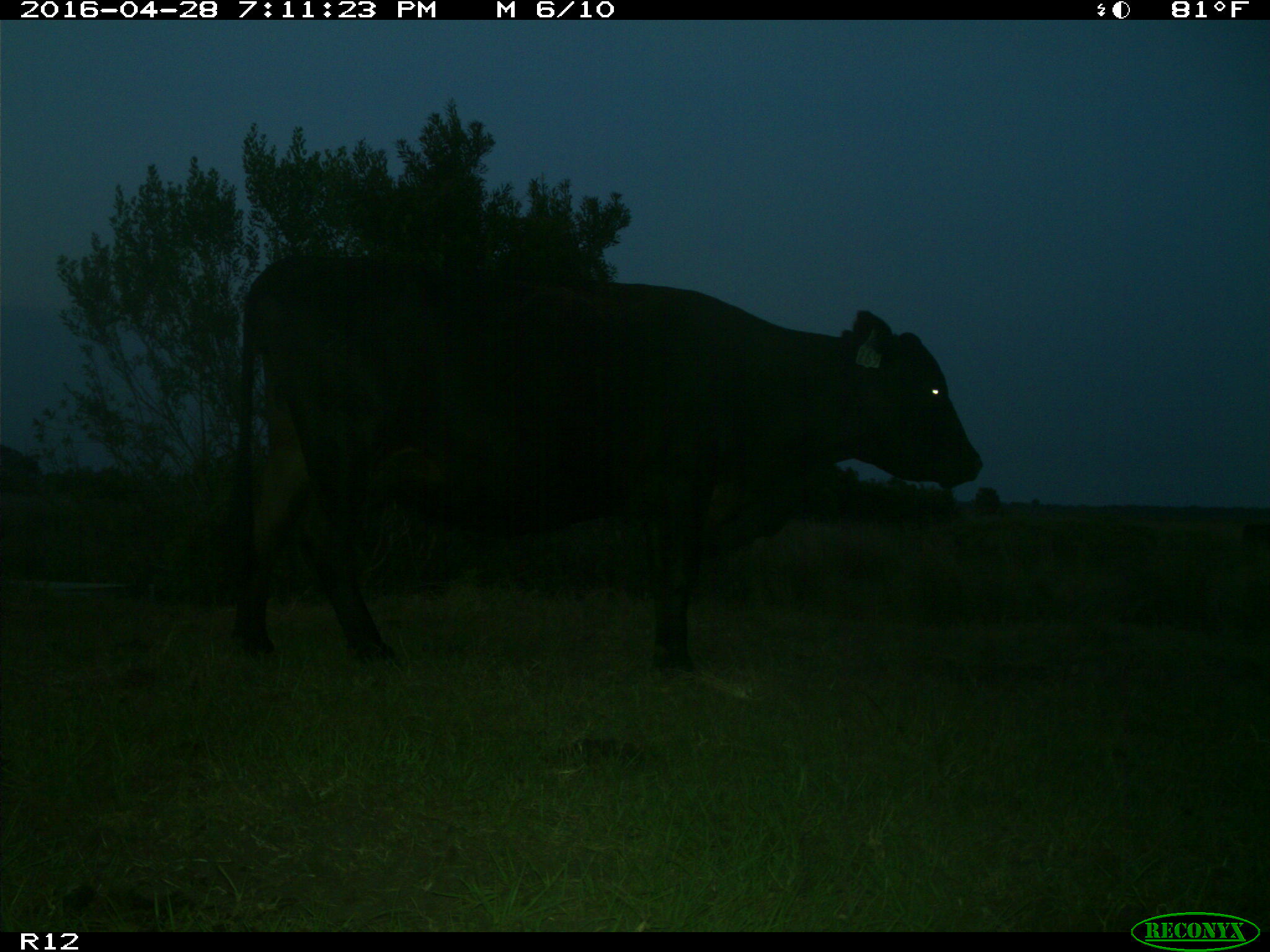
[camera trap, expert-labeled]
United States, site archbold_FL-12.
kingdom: Animalia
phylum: Chordata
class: Mammalia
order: Artiodactyla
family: Bovidae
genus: Bos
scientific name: Bos taurus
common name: domestic cow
Bos taurus (domestic cow).